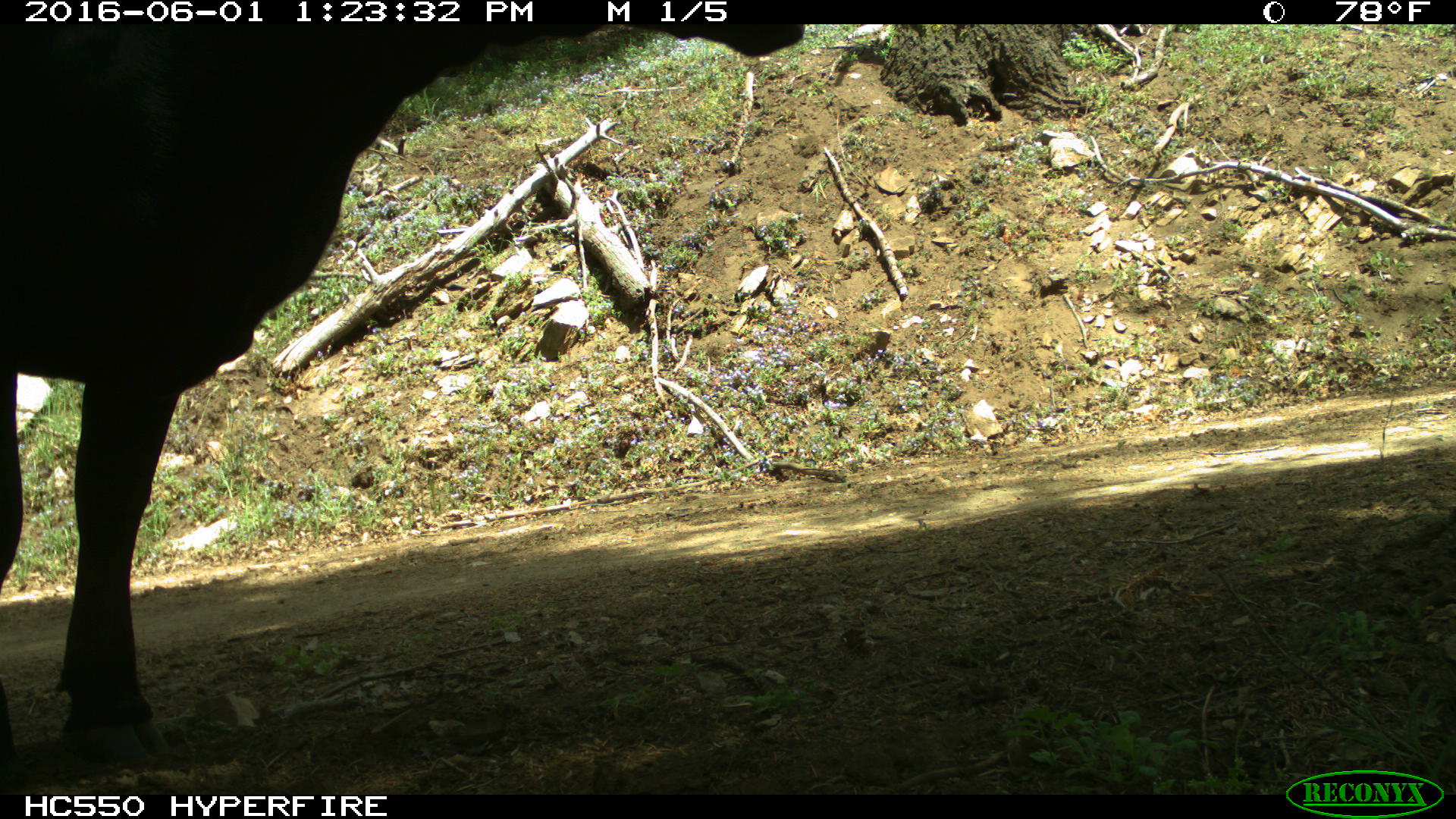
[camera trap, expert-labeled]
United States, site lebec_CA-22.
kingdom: Animalia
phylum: Chordata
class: Mammalia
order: Artiodactyla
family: Bovidae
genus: Bos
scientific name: Bos taurus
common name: domestic cow